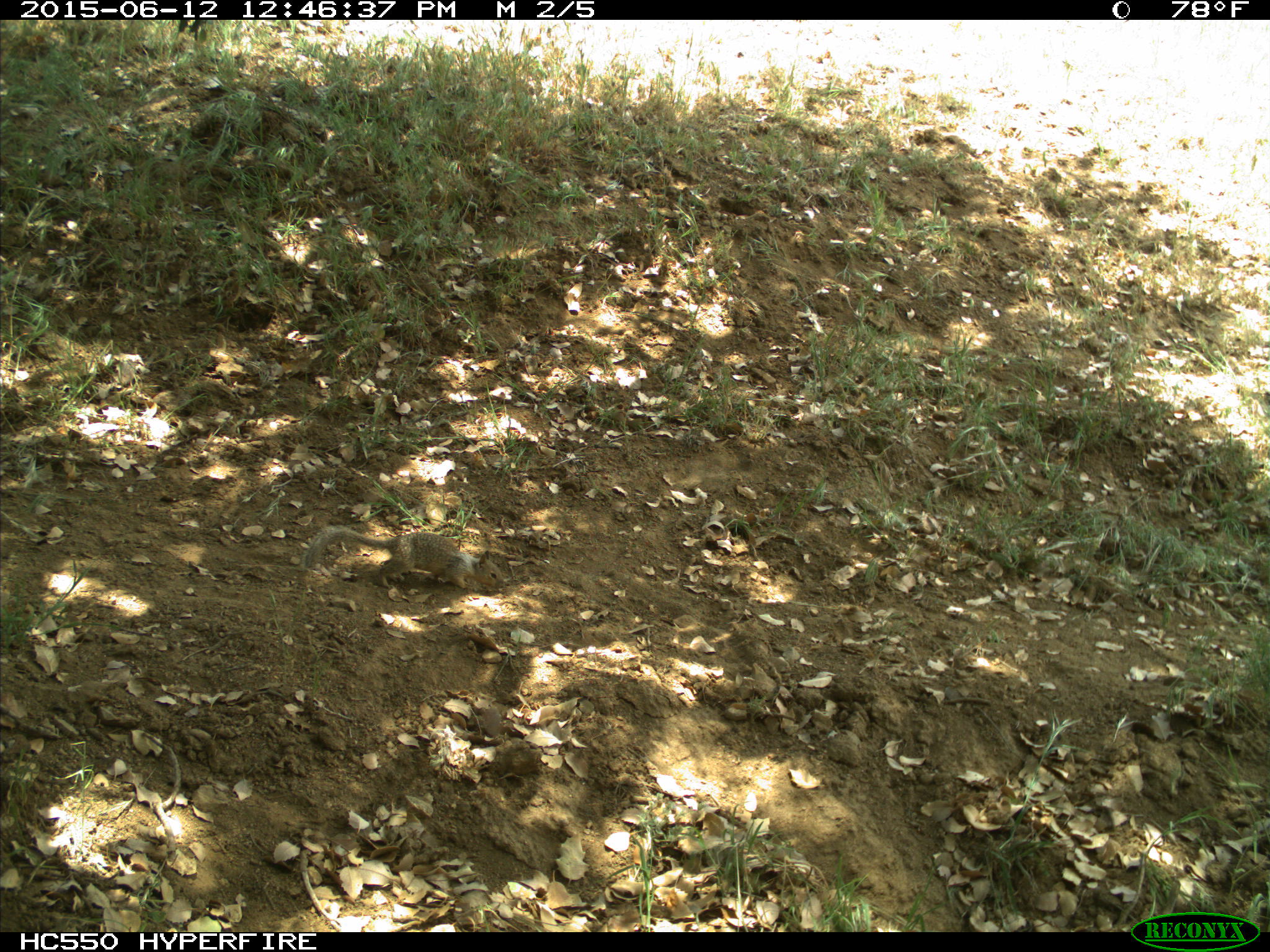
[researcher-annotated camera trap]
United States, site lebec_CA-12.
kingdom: Animalia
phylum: Chordata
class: Mammalia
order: Rodentia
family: Sciuridae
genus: Otospermophilus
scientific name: Otospermophilus beecheyi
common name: california ground squirrel